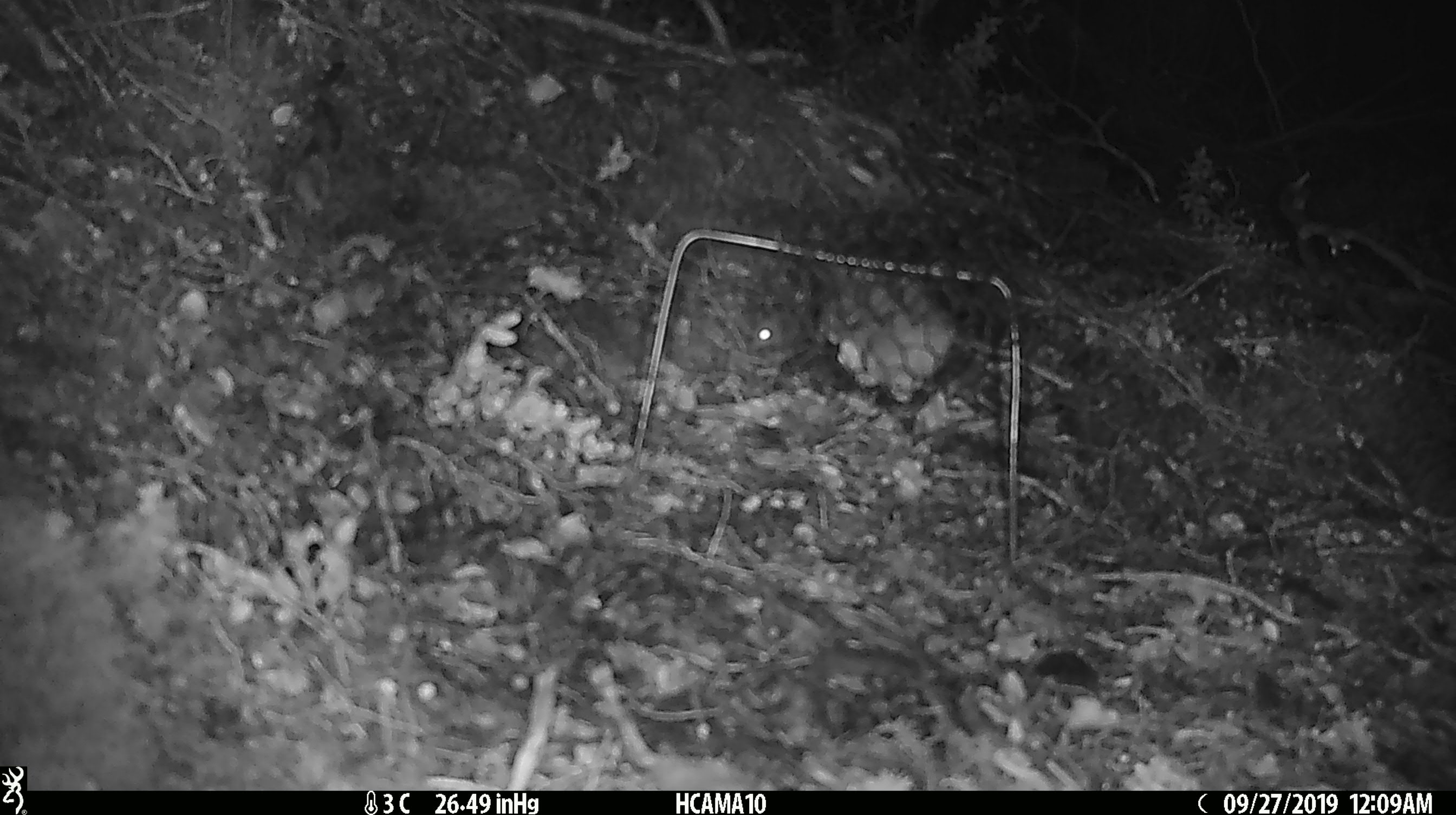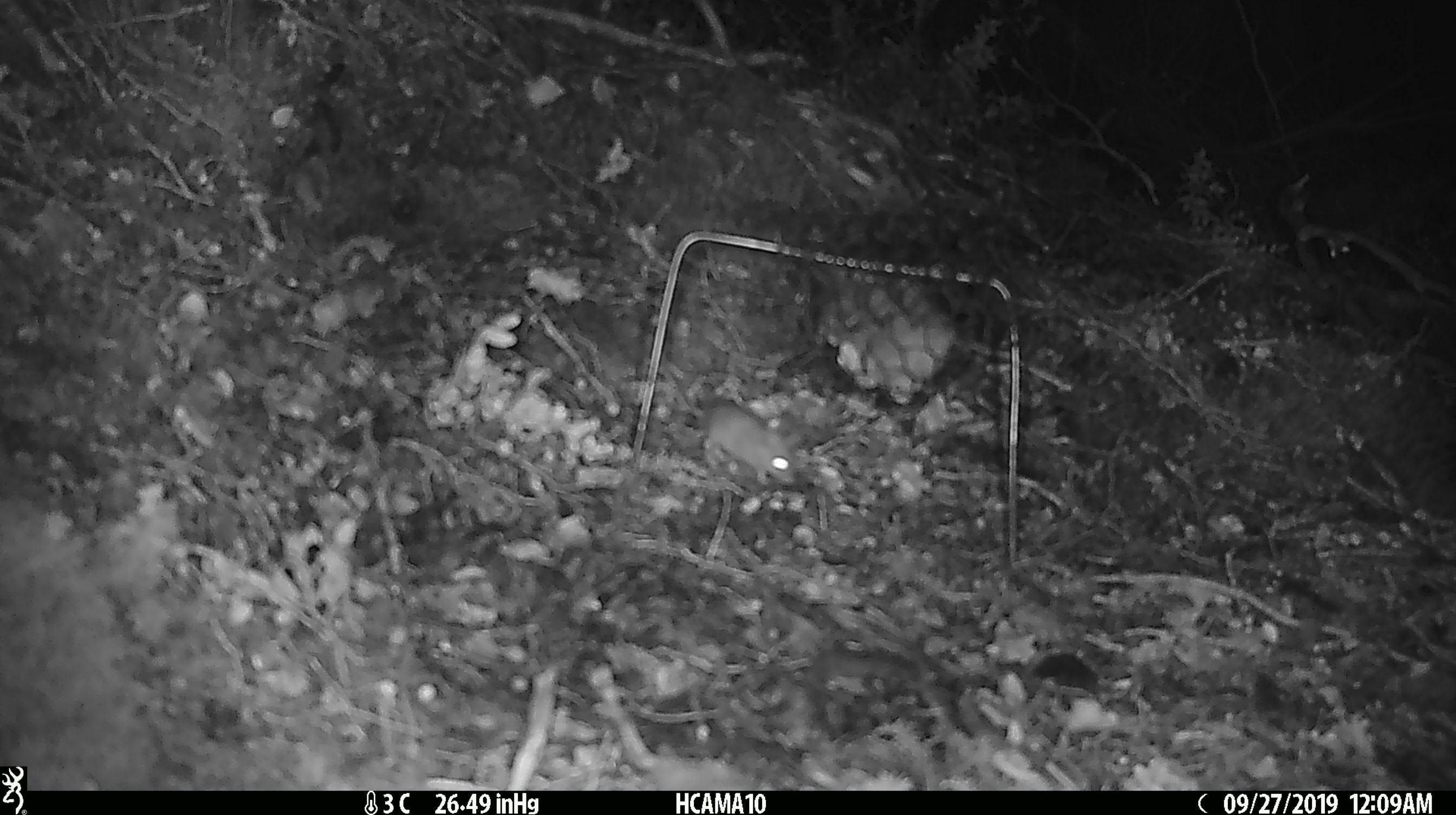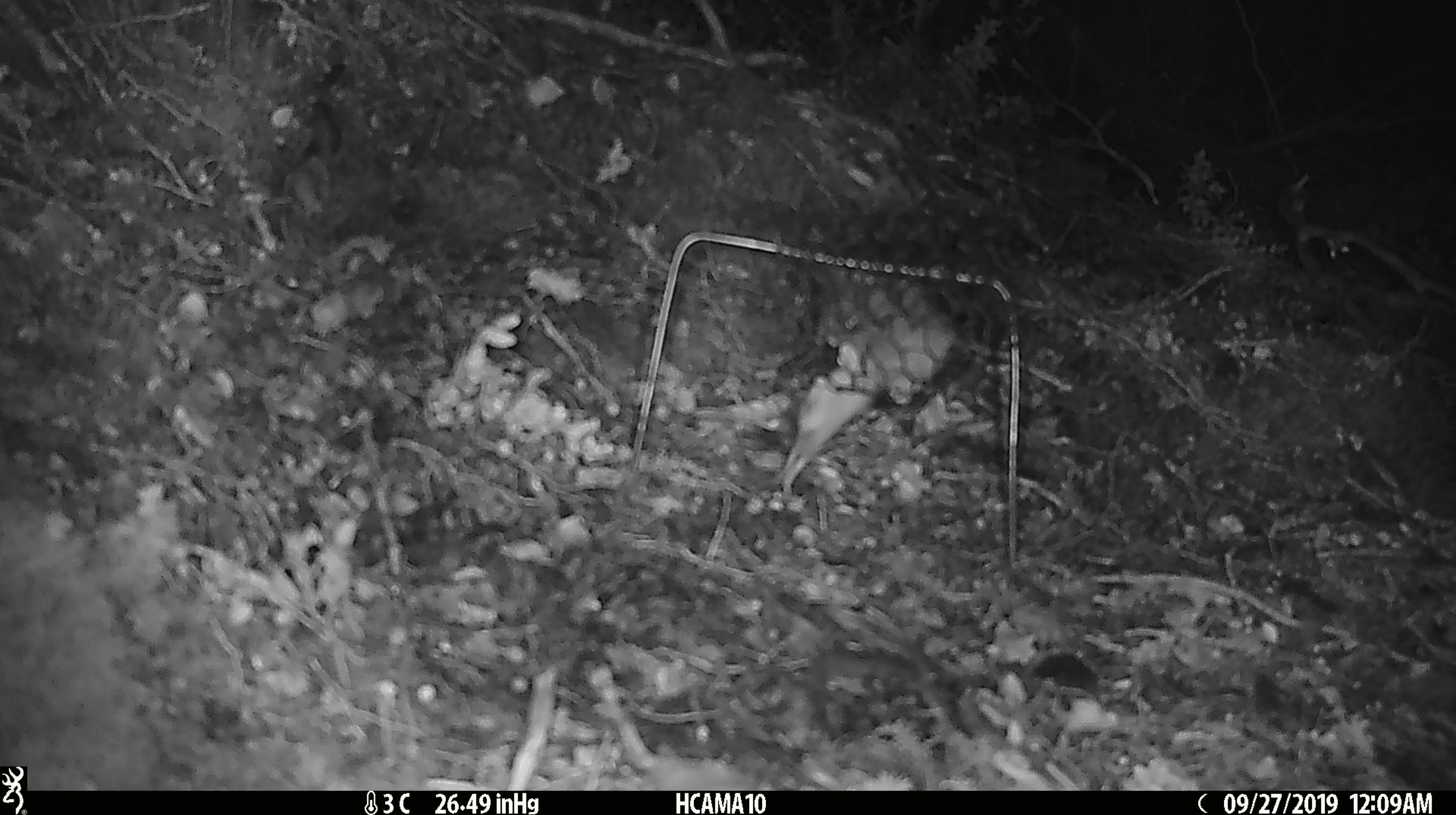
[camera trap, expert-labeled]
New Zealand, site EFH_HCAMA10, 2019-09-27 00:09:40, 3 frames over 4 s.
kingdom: Animalia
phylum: Chordata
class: Mammalia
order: Rodentia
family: Muridae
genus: Mus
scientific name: Mus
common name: mouse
Mouse (Mus).